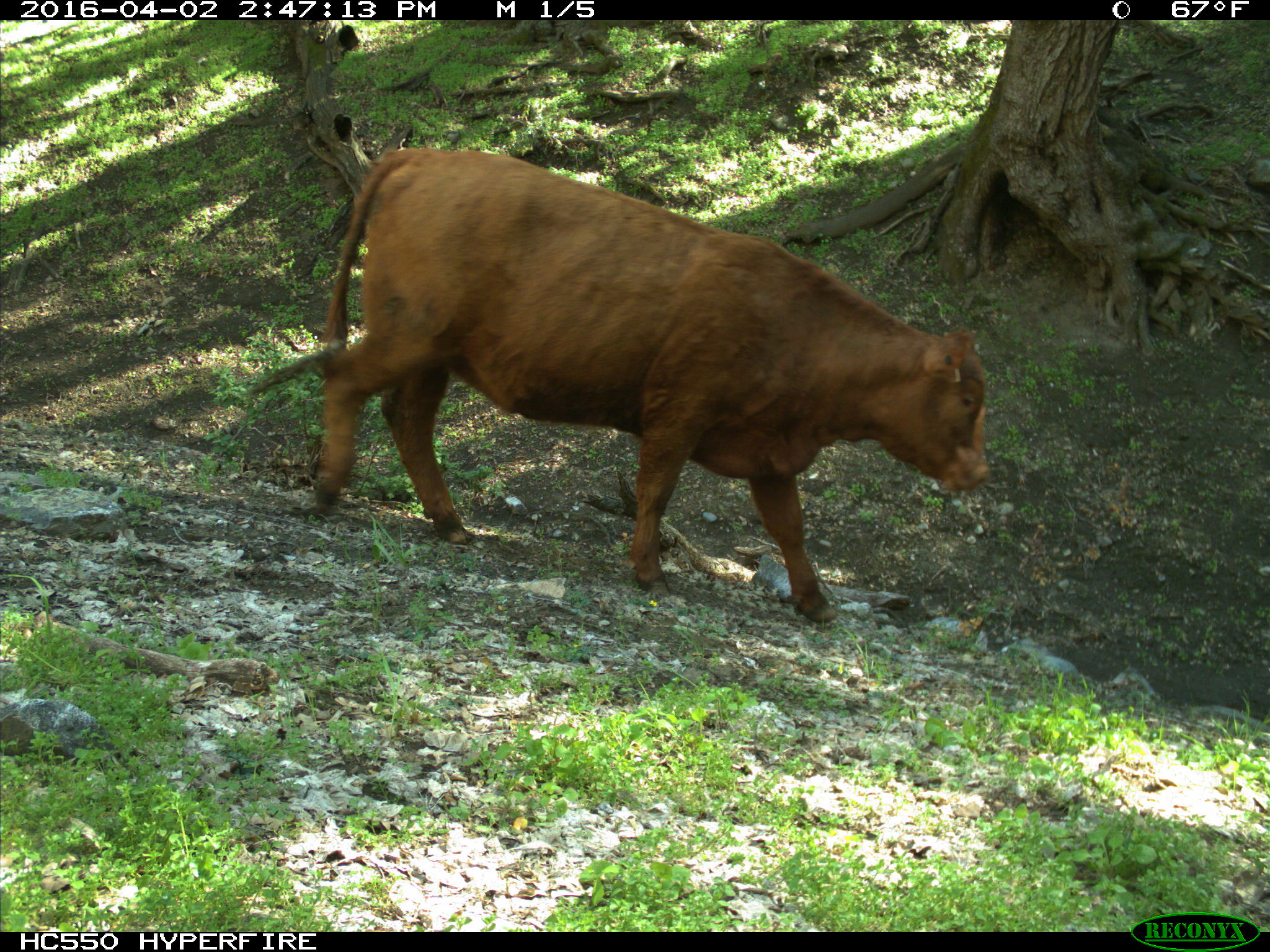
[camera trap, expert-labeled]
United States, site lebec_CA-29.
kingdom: Animalia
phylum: Chordata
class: Mammalia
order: Artiodactyla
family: Bovidae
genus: Bos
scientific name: Bos taurus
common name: domestic cow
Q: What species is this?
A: Bos taurus (domestic cow).